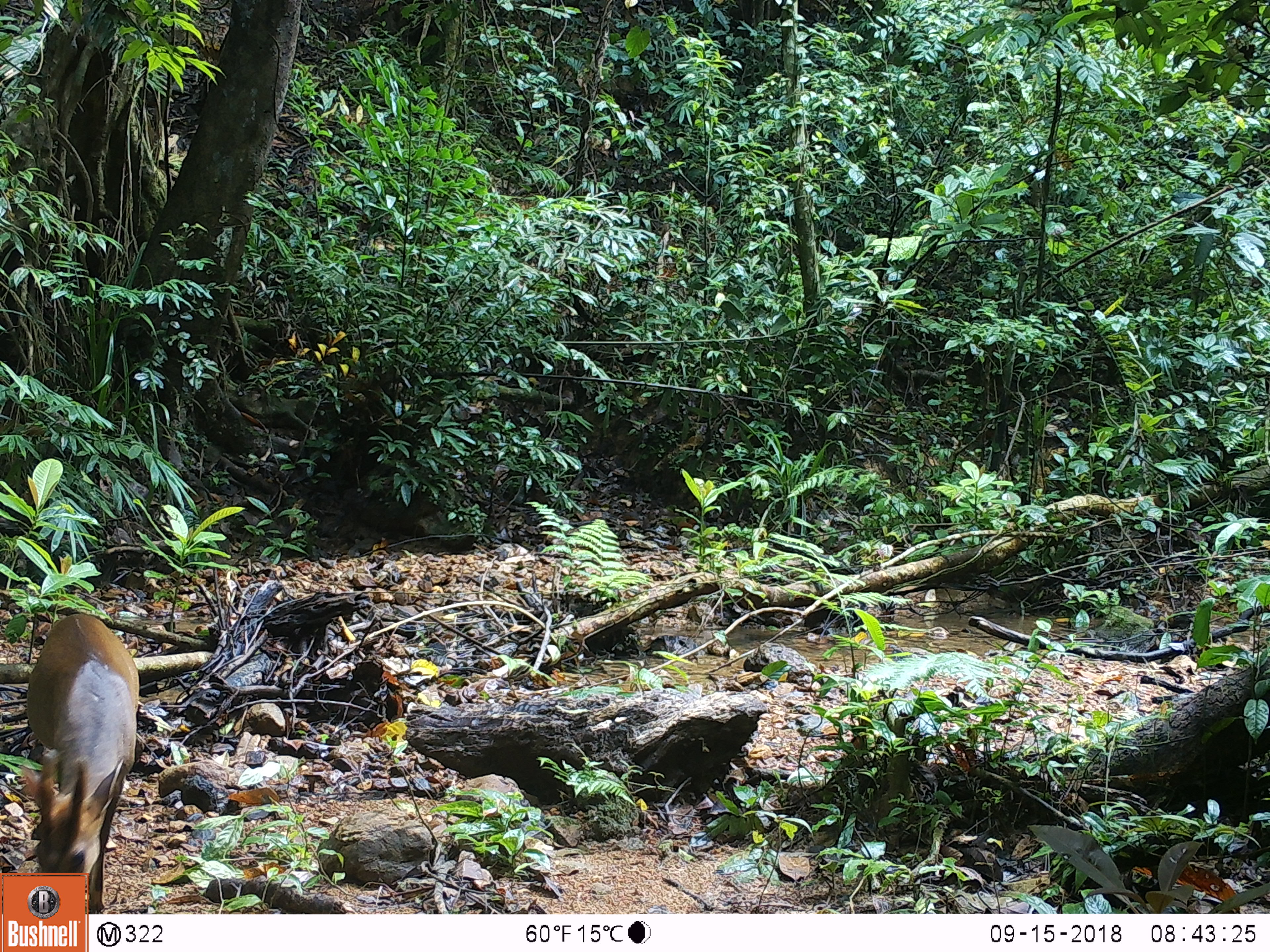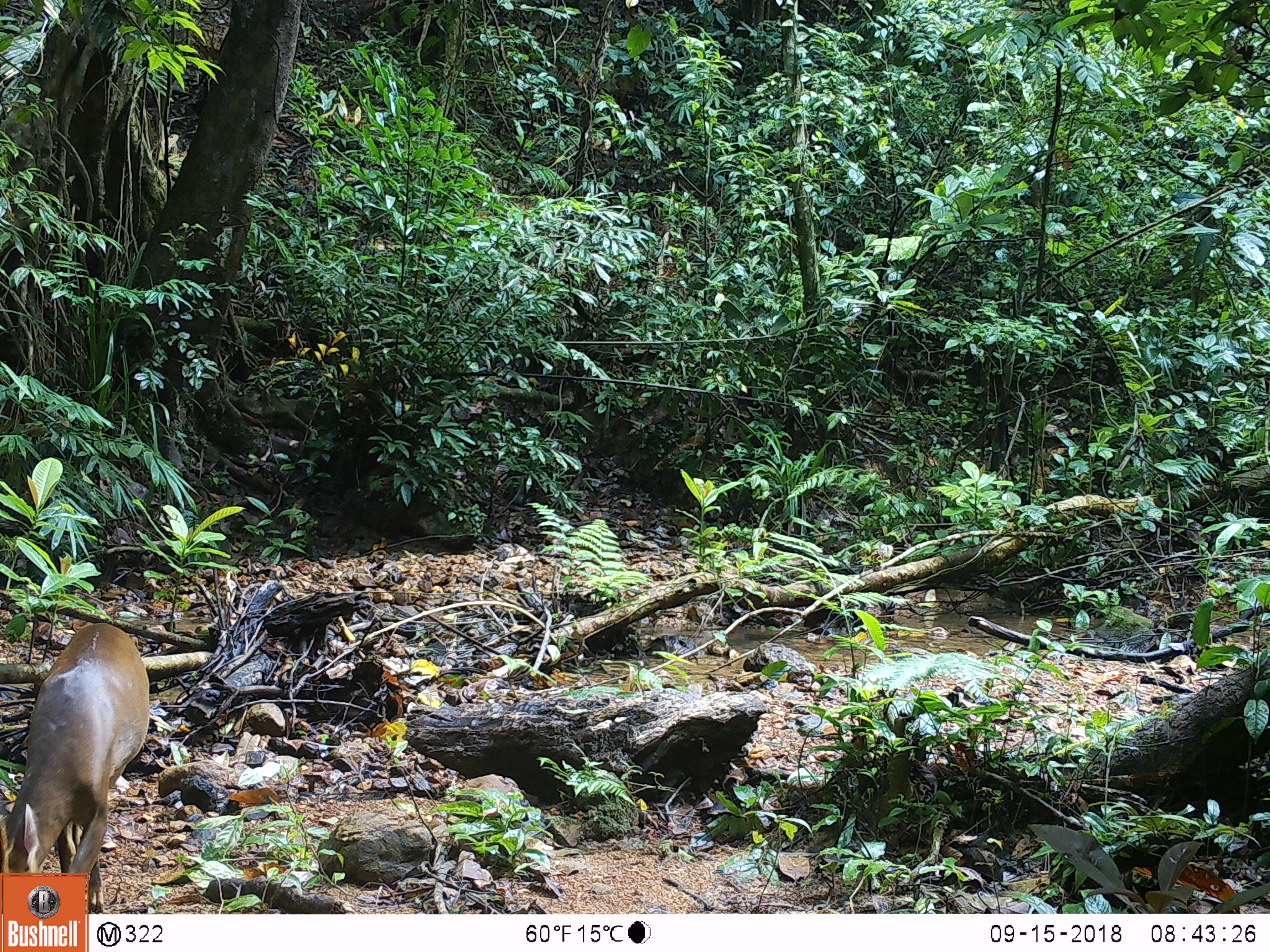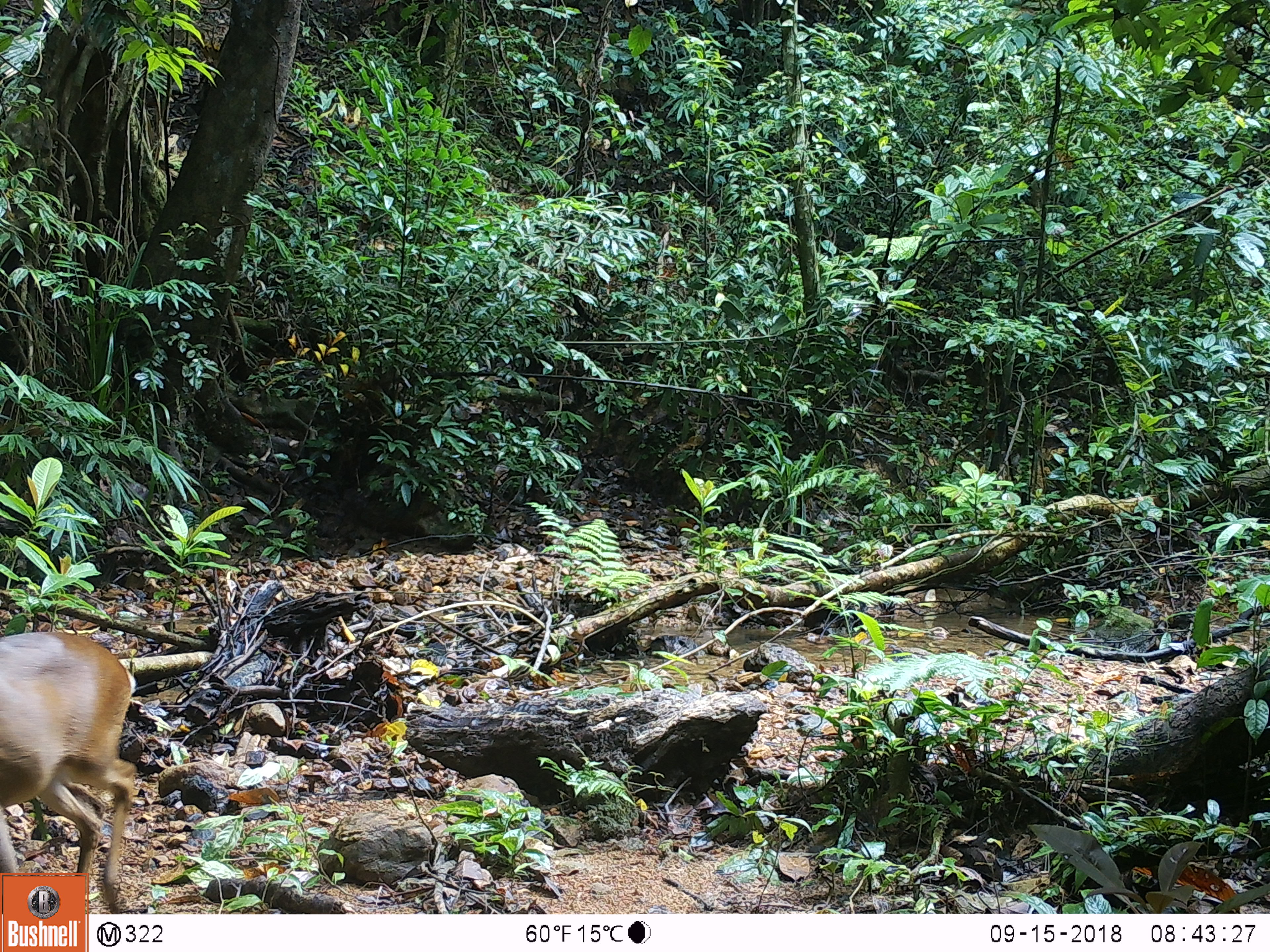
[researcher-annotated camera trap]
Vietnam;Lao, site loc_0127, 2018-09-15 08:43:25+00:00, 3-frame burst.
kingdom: Animalia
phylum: Chordata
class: Mammalia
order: Artiodactyla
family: Cervidae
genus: Muntiacus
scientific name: Muntiacus vuquangensis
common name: large-antlered muntjac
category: large antlered muntjac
Large antlered muntjac (large-antlered muntjac) (Muntiacus vuquangensis). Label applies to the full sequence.